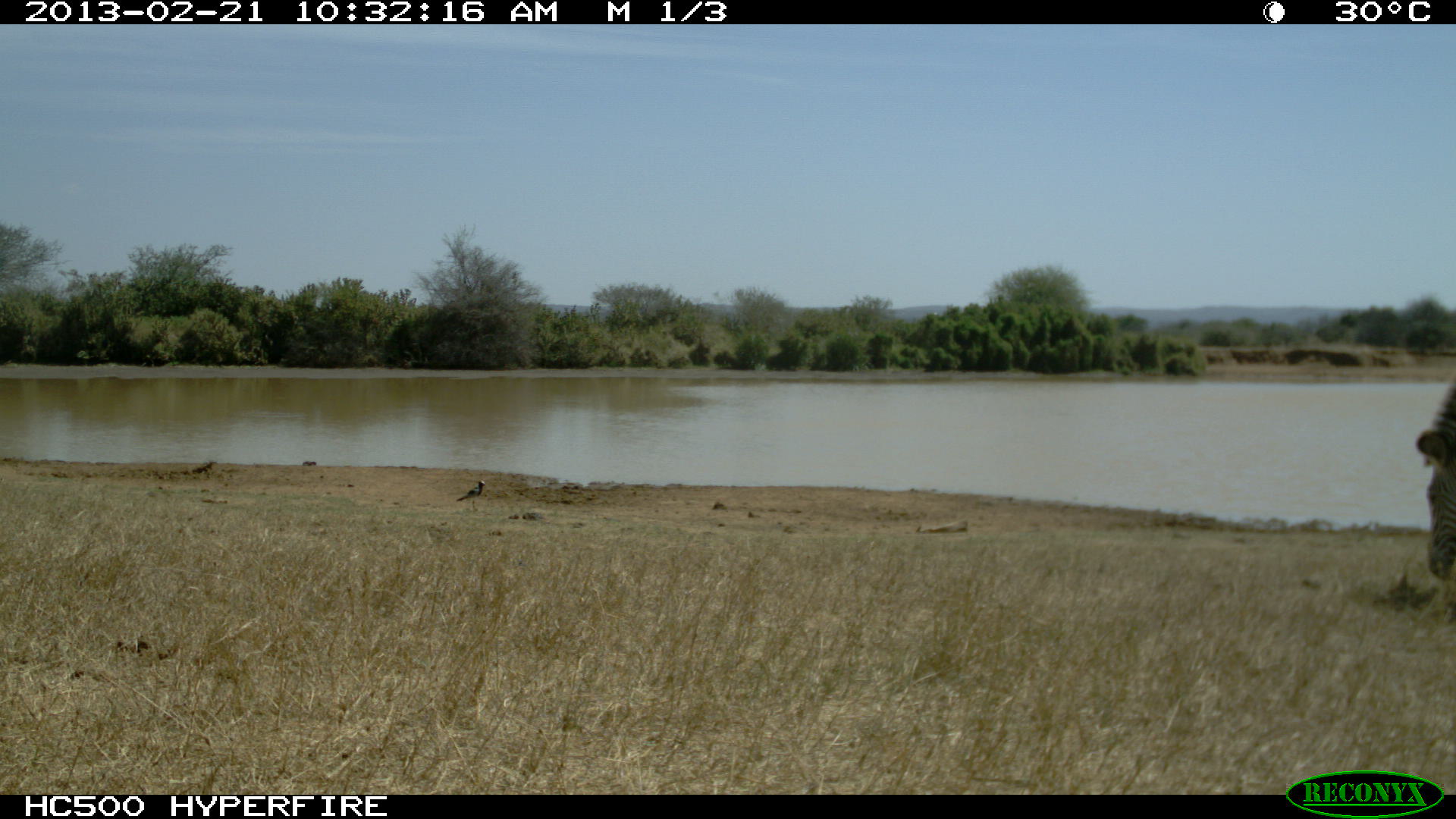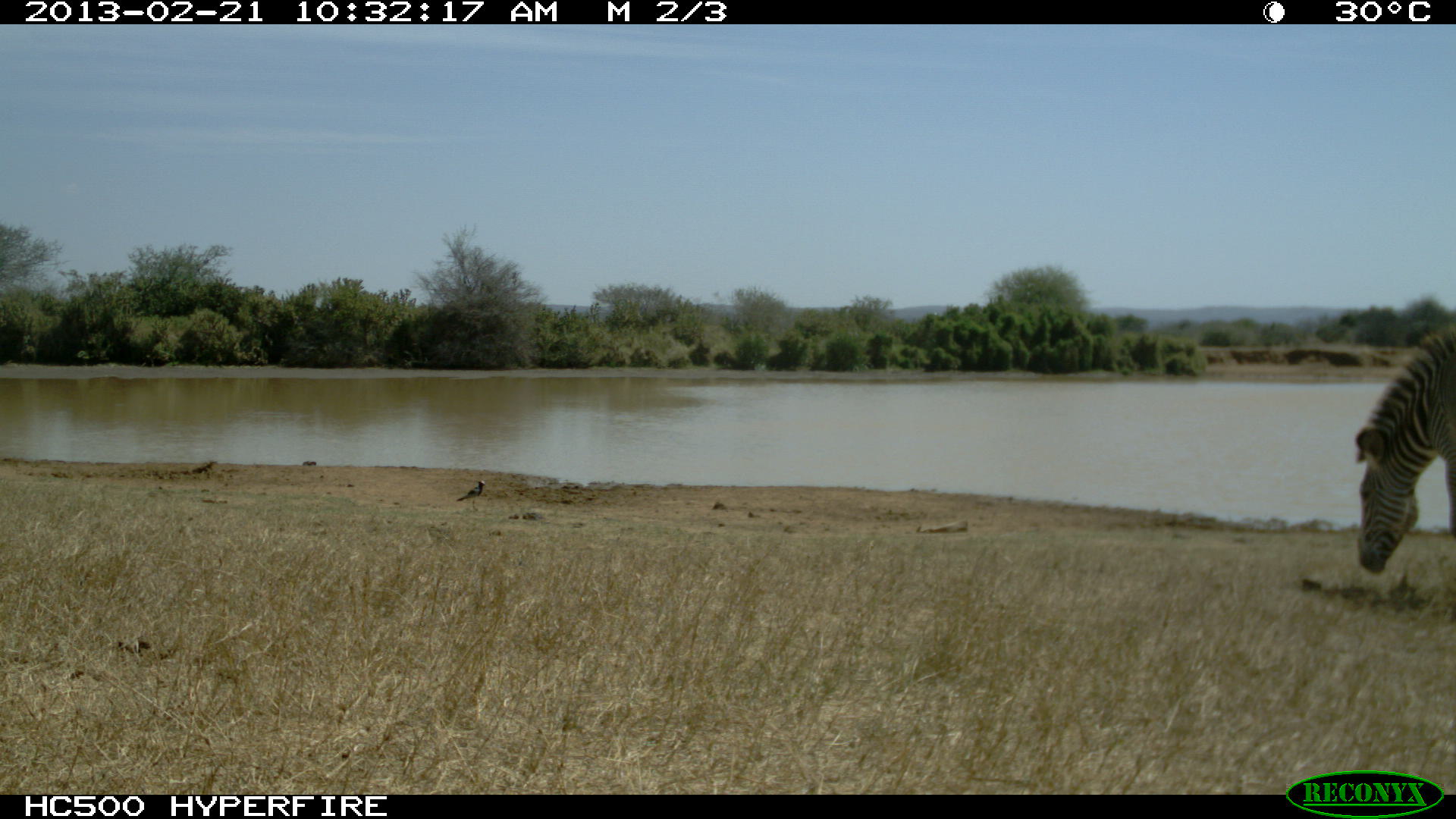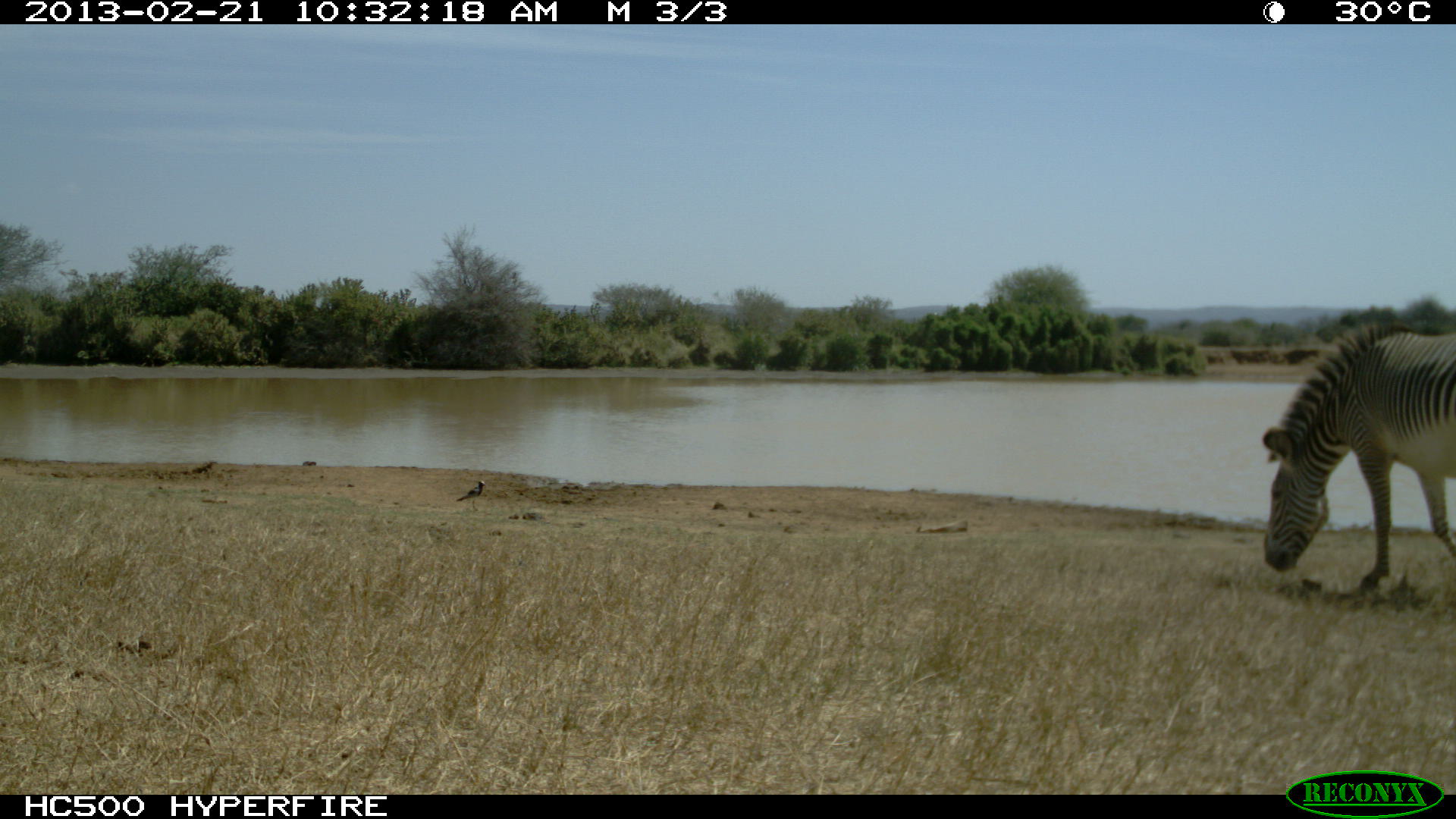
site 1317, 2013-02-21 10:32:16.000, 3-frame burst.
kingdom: Animalia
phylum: Chordata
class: Mammalia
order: Perissodactyla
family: Equidae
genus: Equus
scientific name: Equus grevyi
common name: grévy's zebra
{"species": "Equus grevyi (grévy's zebra)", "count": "1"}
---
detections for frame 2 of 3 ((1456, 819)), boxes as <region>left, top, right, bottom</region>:
equus grevyi: <region>1357, 317, 1456, 575</region>; <region>455, 480, 485, 513</region>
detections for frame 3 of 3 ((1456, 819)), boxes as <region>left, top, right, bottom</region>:
equus grevyi: <region>1261, 318, 1456, 594</region>; <region>456, 481, 486, 511</region>